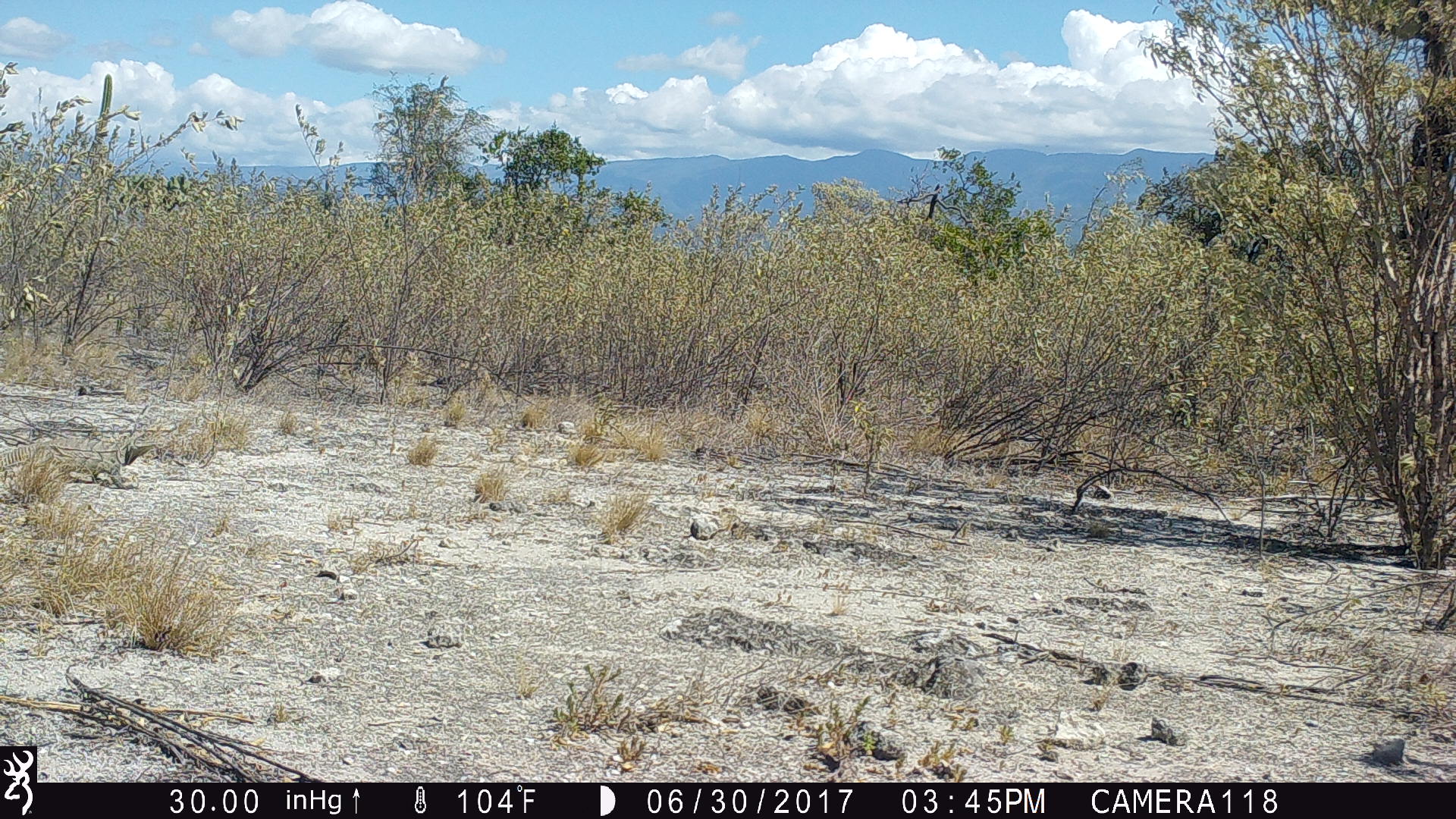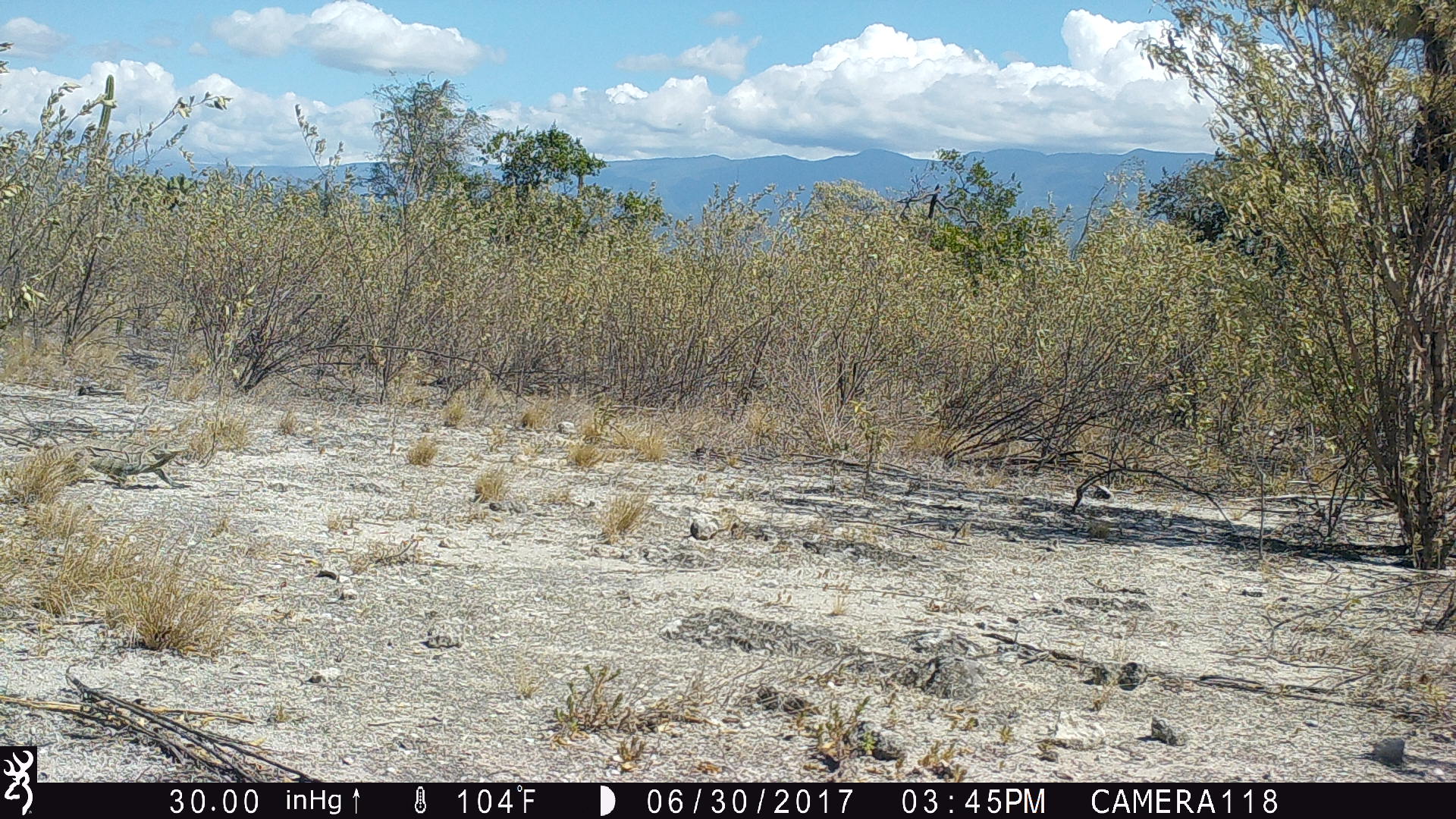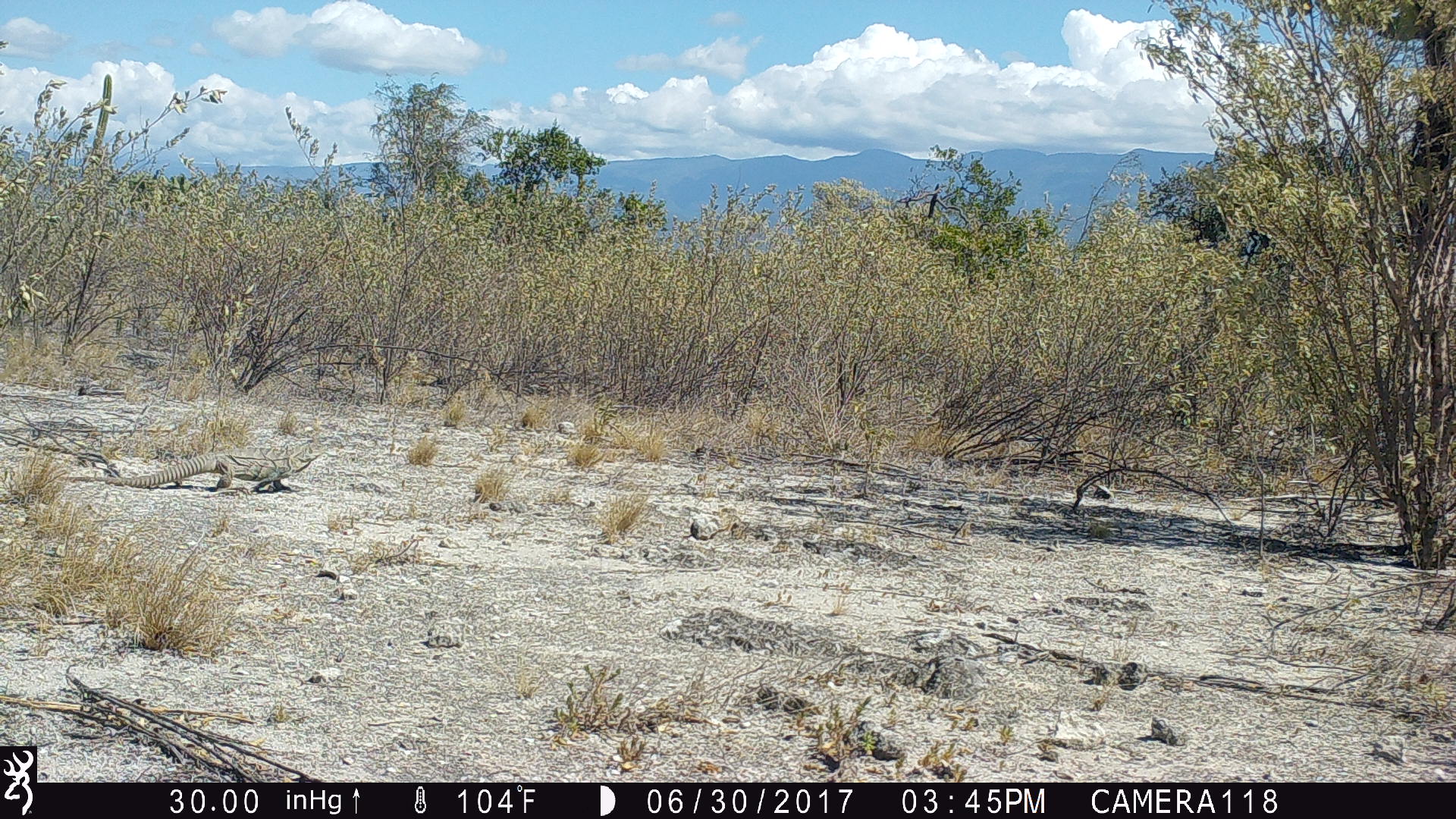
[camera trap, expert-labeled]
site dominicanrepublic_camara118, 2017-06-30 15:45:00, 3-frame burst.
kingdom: Animalia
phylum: Chordata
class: Reptilia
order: Squamata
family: Iguanidae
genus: Iguana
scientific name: Iguana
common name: typical iguanas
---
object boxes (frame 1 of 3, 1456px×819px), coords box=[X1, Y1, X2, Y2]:
iguana: box=[0, 427, 153, 493]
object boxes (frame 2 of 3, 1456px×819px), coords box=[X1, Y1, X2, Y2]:
iguana: box=[0, 432, 195, 491]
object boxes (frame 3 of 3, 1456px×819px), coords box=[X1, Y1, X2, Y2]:
iguana: box=[61, 438, 328, 494]